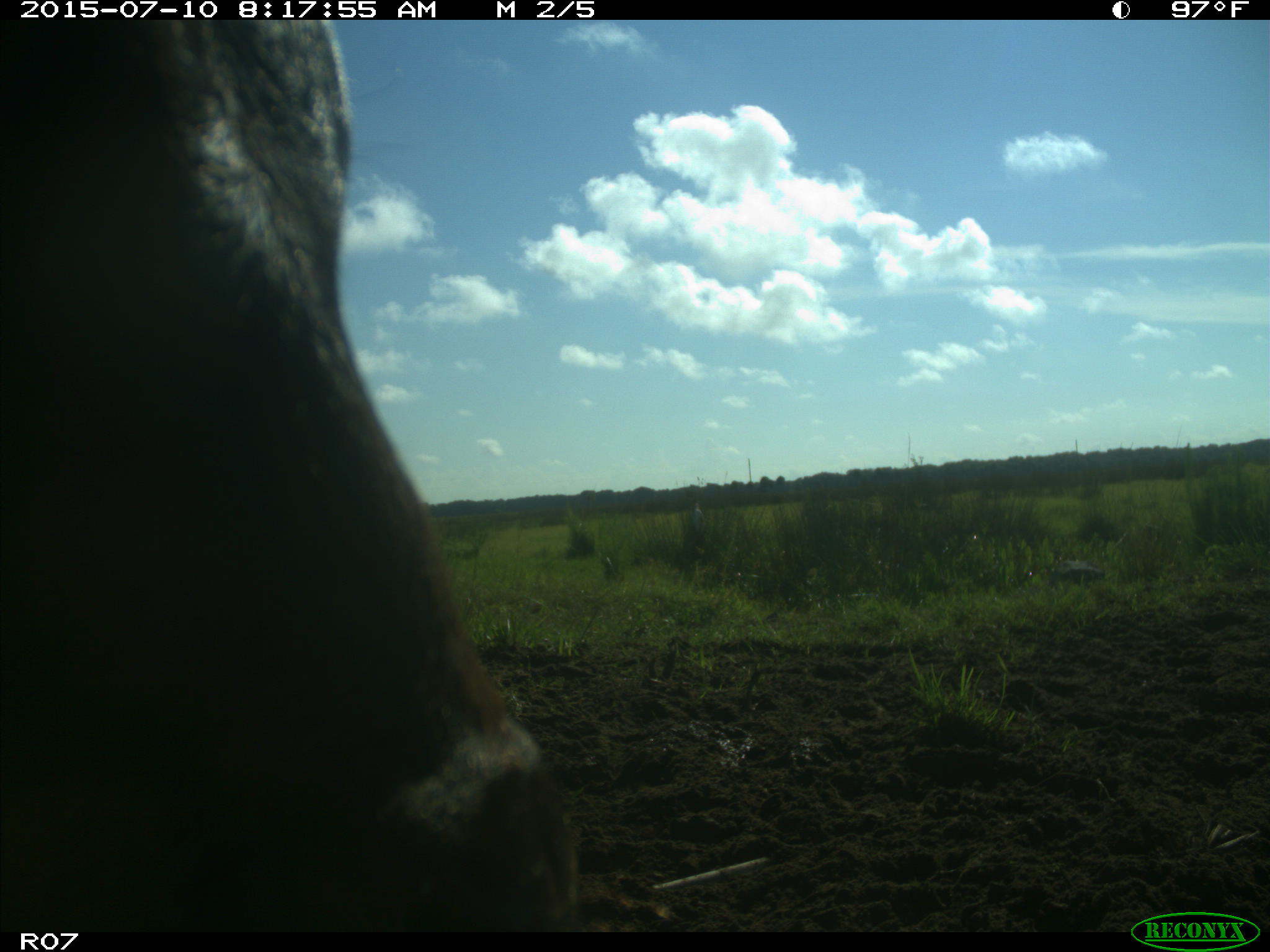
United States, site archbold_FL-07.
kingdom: Animalia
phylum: Chordata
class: Mammalia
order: Artiodactyla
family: Bovidae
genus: Bos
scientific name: Bos taurus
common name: domestic cow